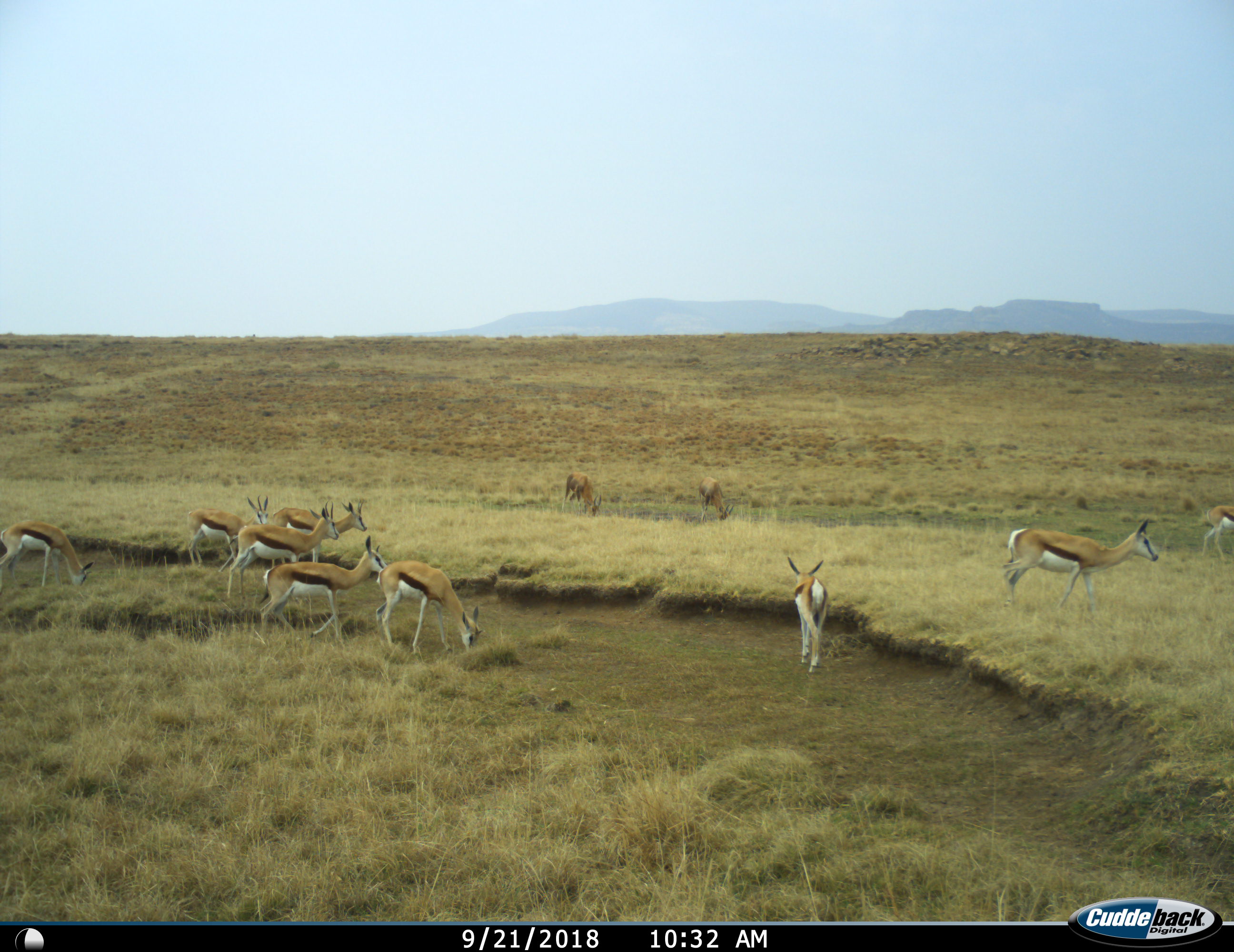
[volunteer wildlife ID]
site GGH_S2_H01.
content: unidentified animal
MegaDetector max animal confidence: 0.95